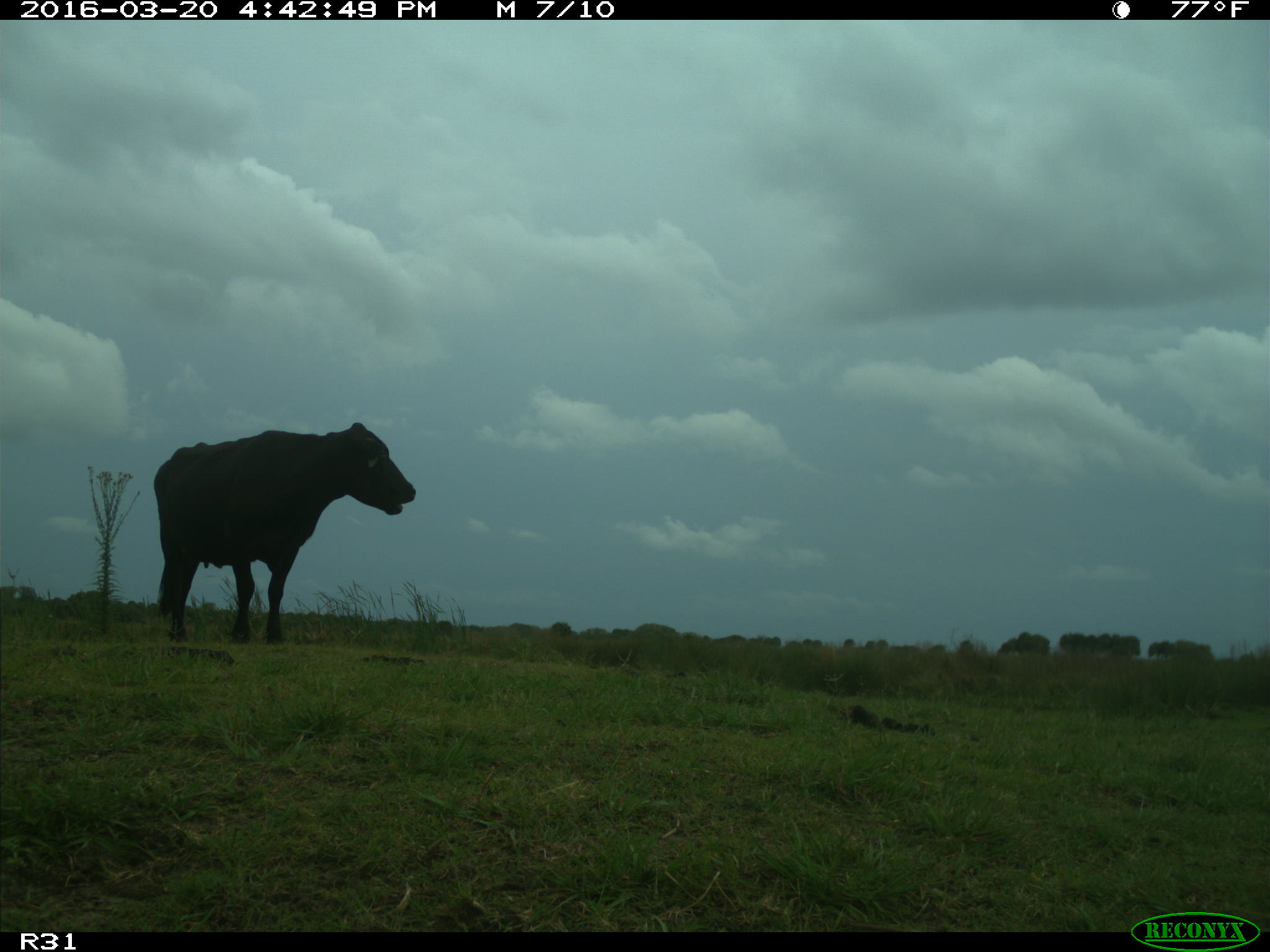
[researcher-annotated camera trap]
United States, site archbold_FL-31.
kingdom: Animalia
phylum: Chordata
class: Mammalia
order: Artiodactyla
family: Bovidae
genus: Bos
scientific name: Bos taurus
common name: domestic cow